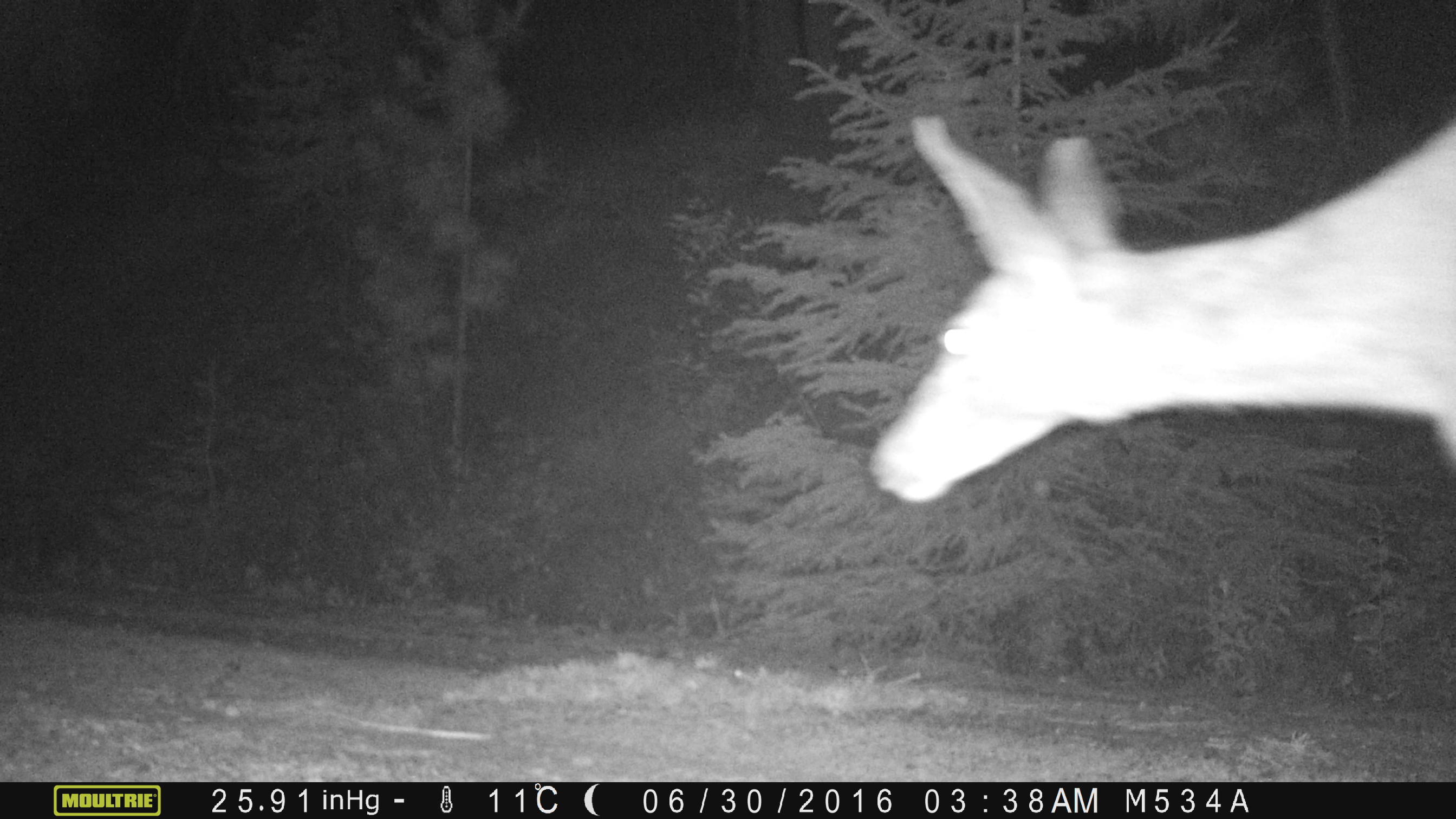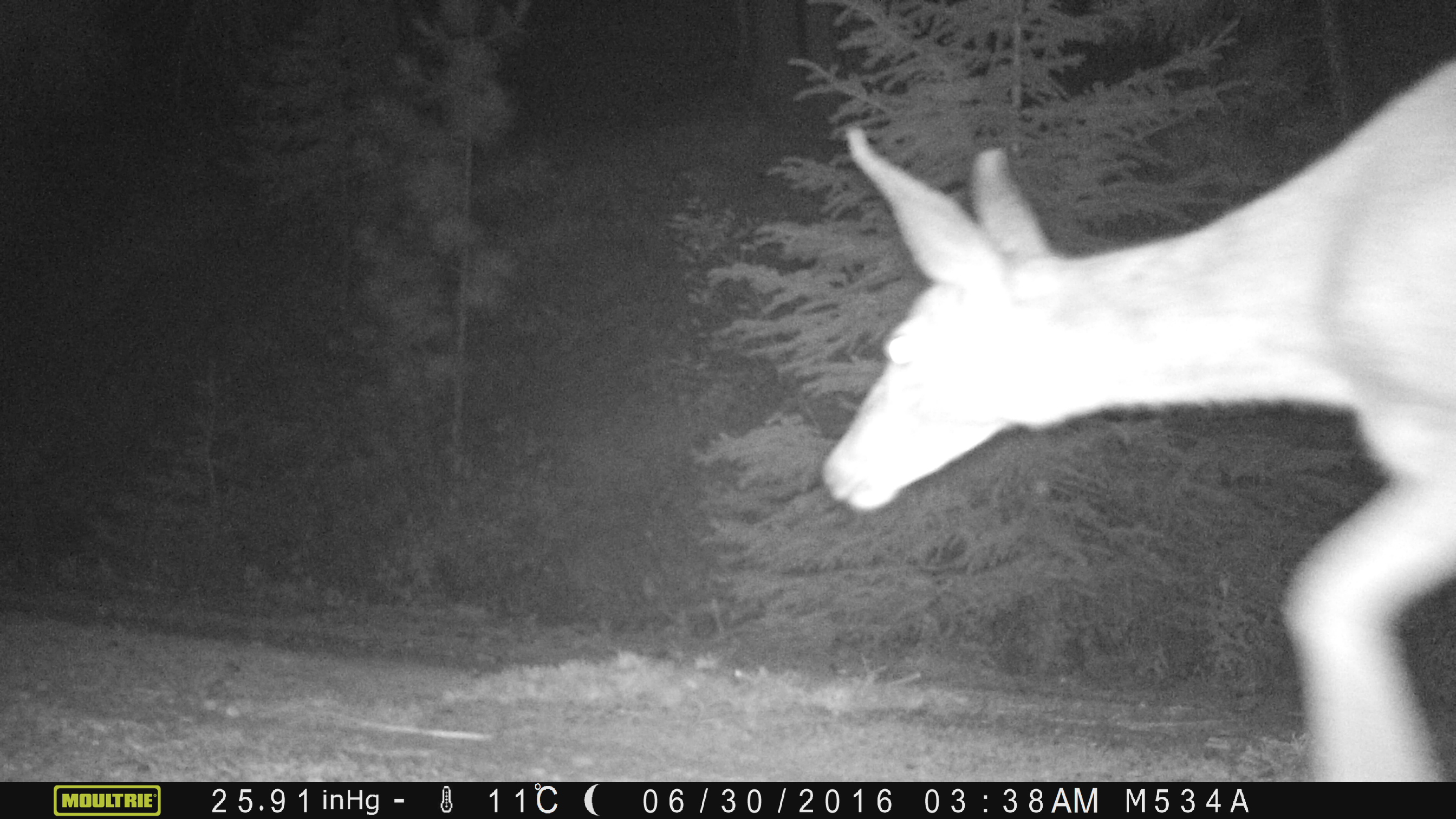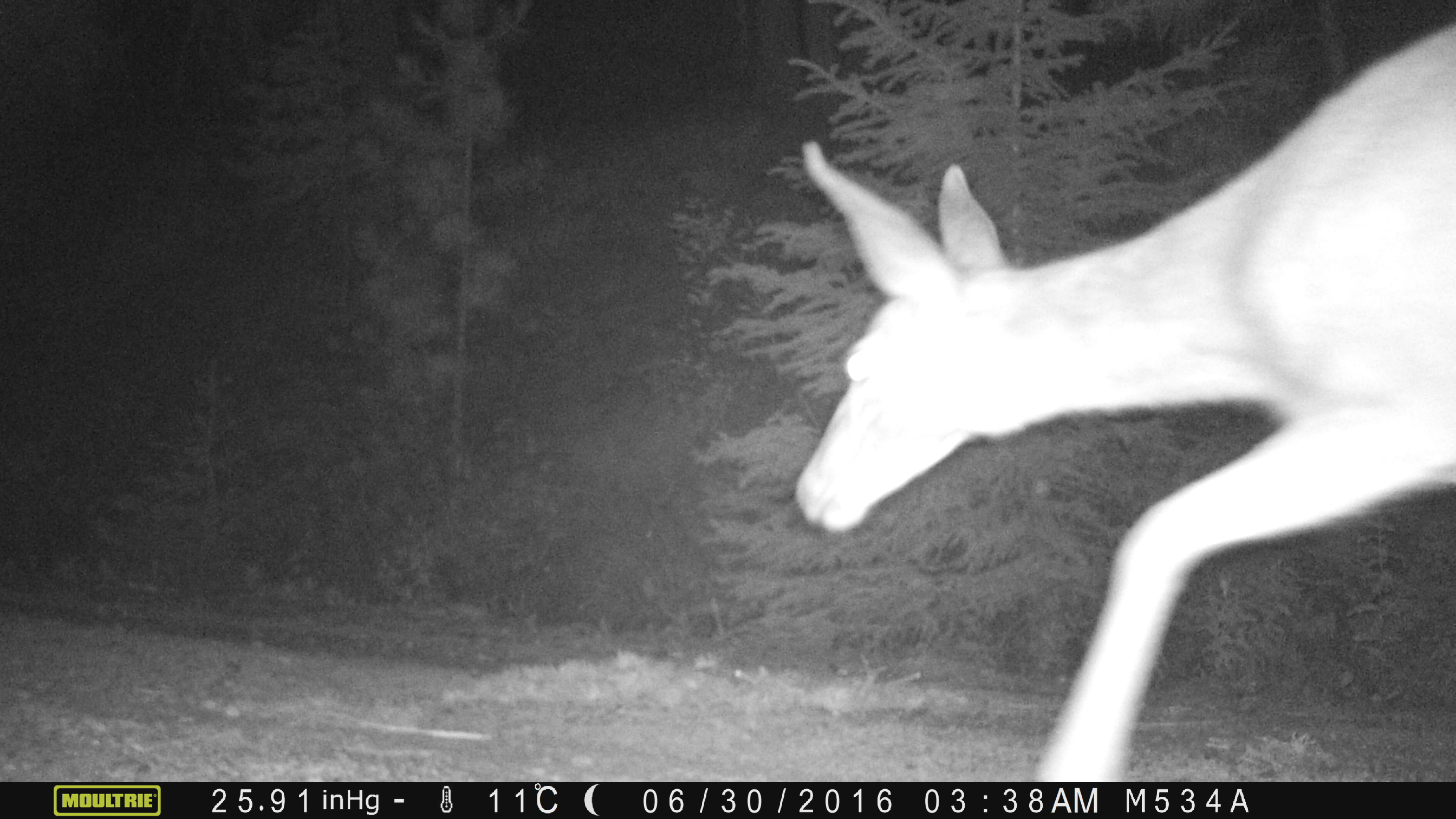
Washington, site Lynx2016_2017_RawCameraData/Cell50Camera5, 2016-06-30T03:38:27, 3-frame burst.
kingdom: Animalia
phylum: Chordata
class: Mammalia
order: Artiodactyla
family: Cervidae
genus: Odocoileus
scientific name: Odocoileus hemionus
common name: mule deer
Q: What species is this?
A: Odocoileus hemionus (mule deer).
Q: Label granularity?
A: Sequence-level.